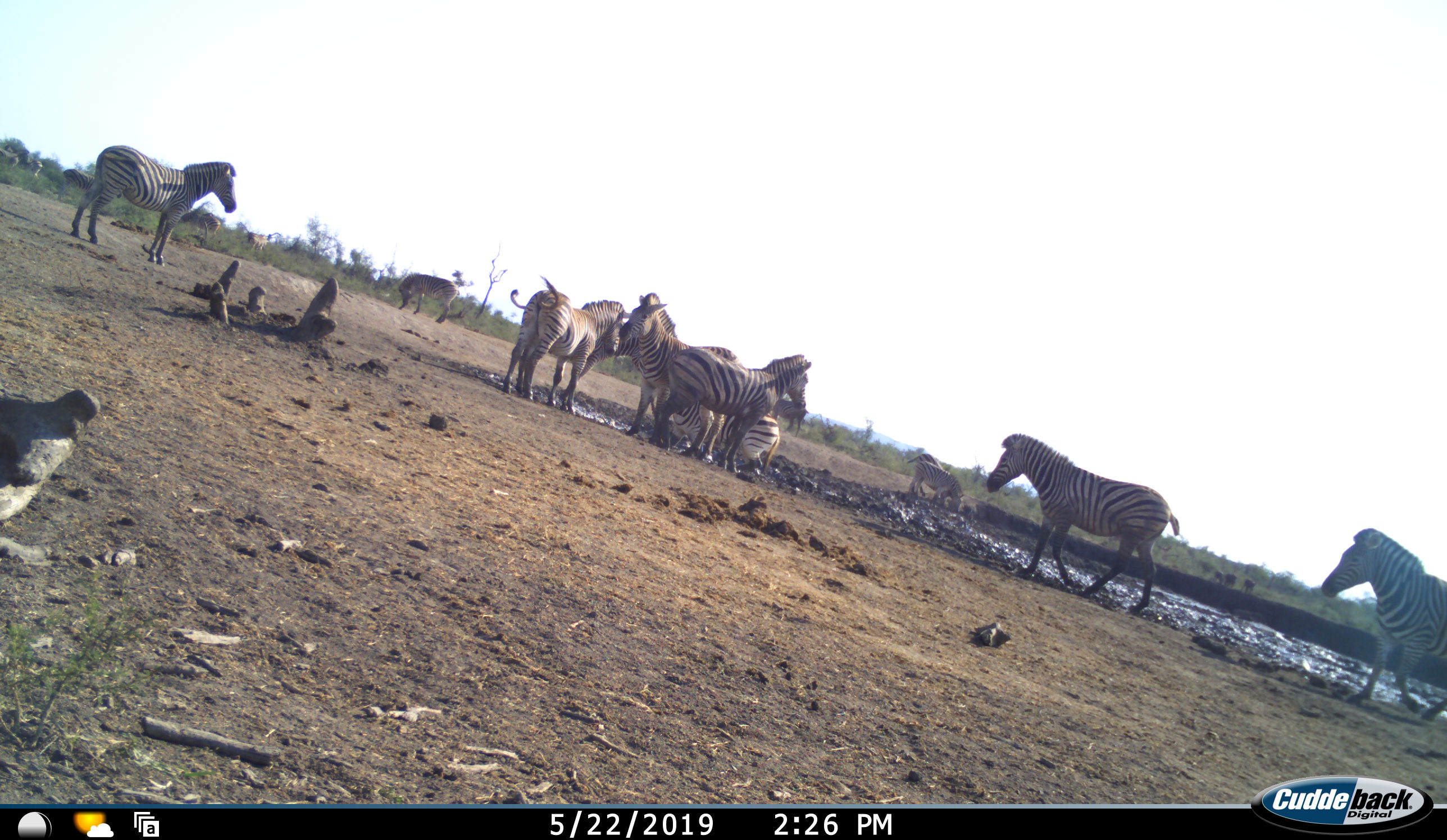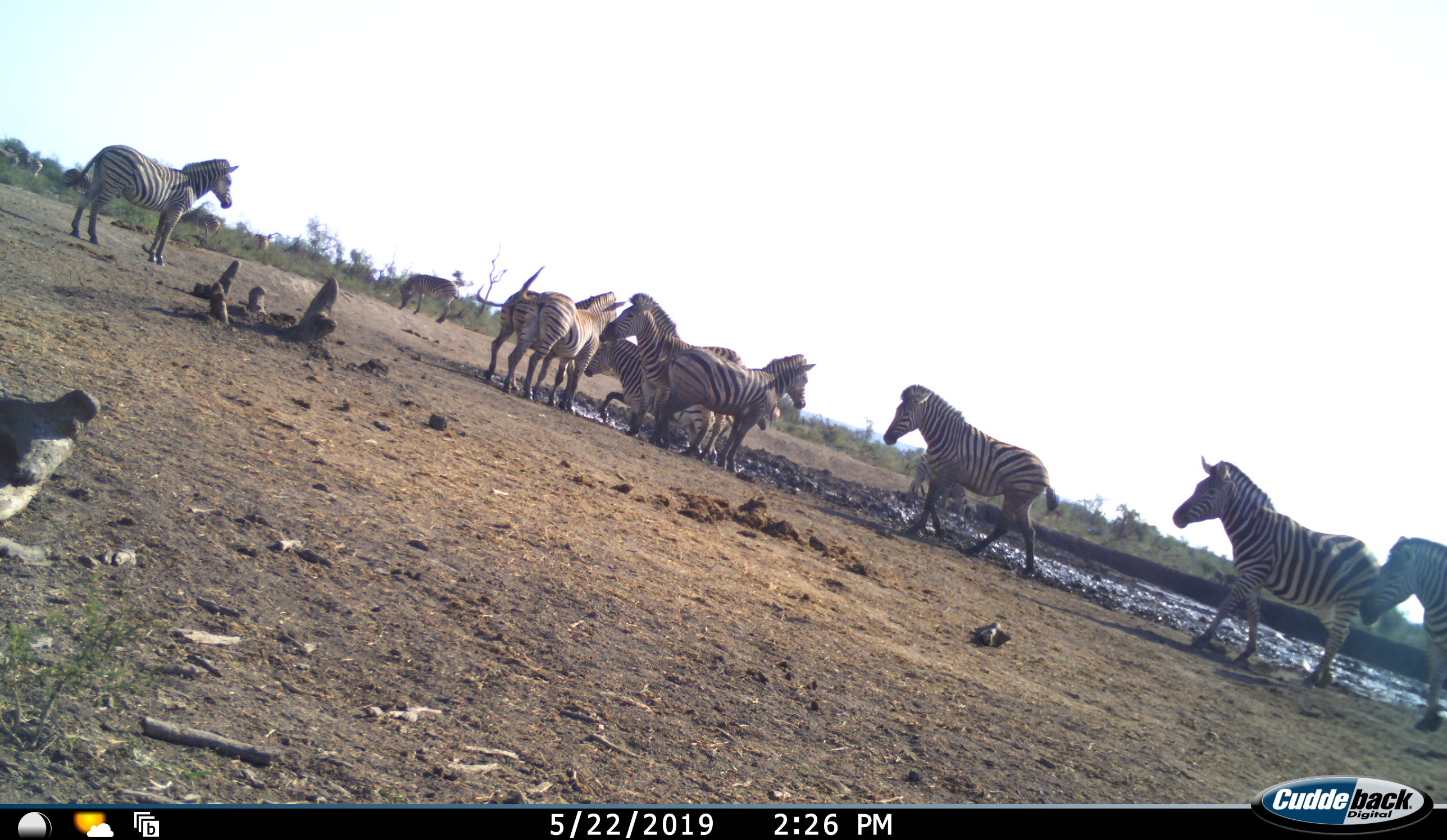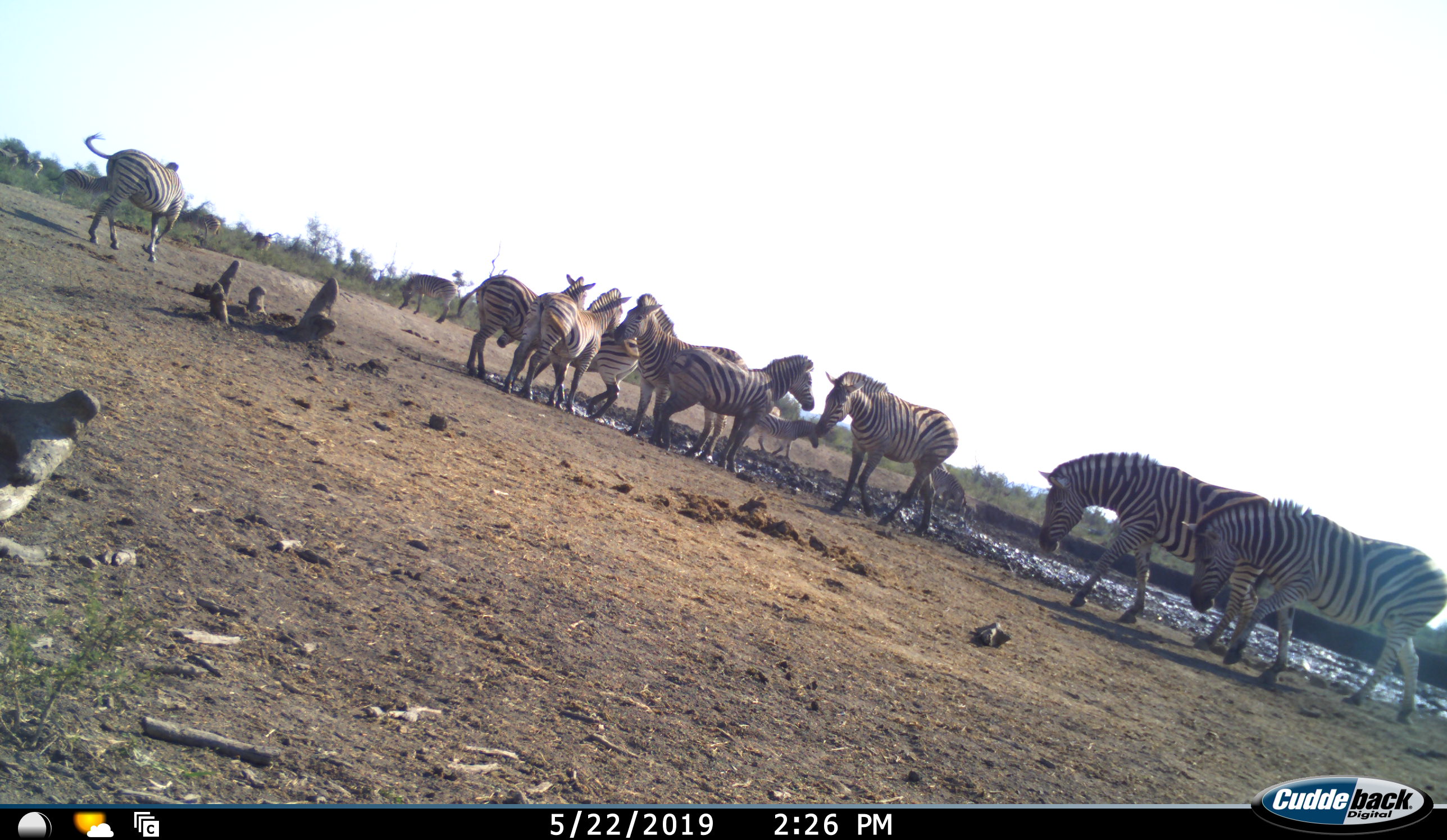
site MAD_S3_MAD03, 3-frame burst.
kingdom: Animalia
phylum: Chordata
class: Mammalia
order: Perissodactyla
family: Equidae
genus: Equus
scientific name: Equus quagga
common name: plains zebra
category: zebraplains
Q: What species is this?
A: Zebraplains (plains zebra) (Equus quagga).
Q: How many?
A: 11-50.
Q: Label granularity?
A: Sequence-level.